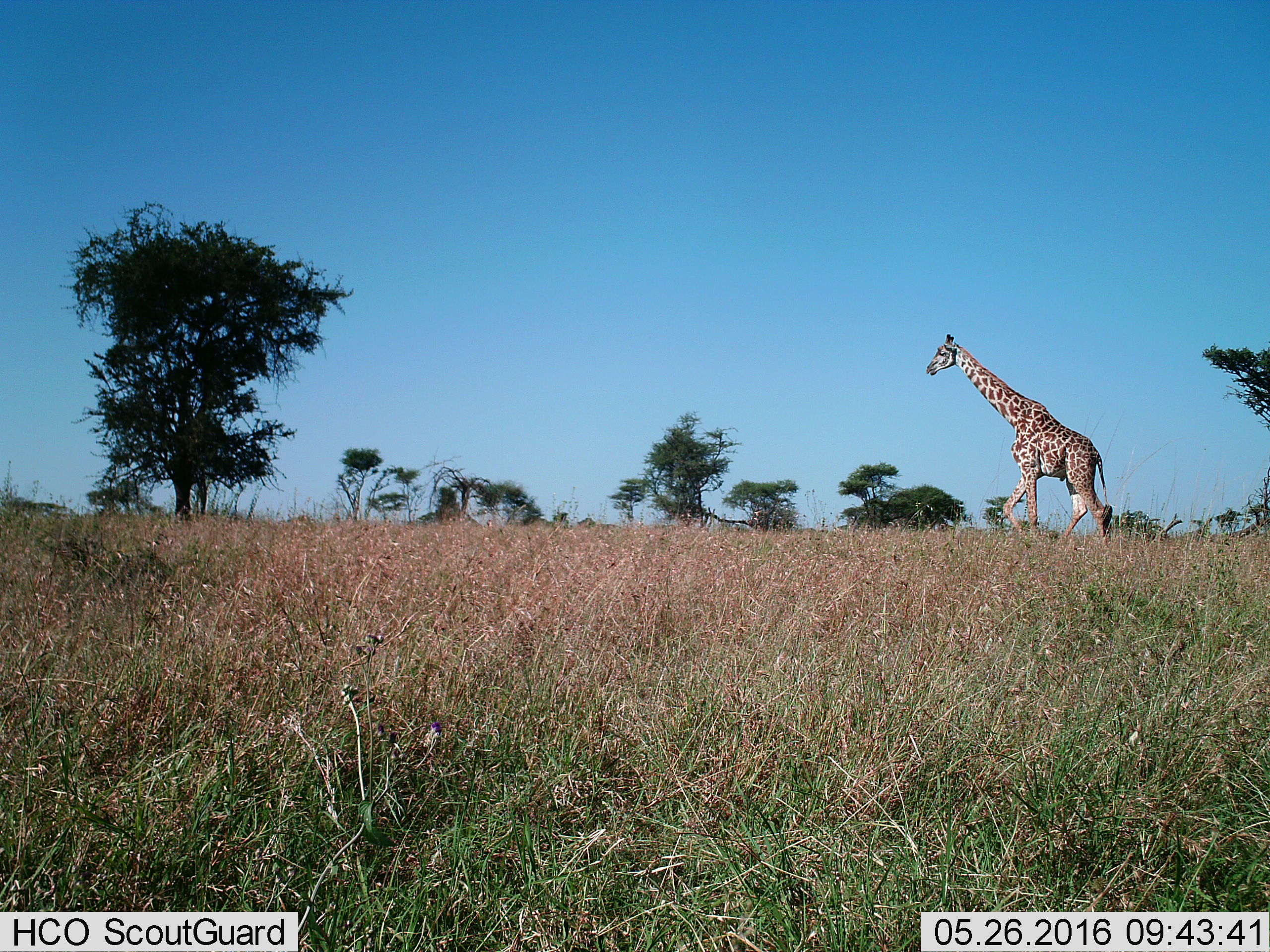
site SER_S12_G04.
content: unidentified animal